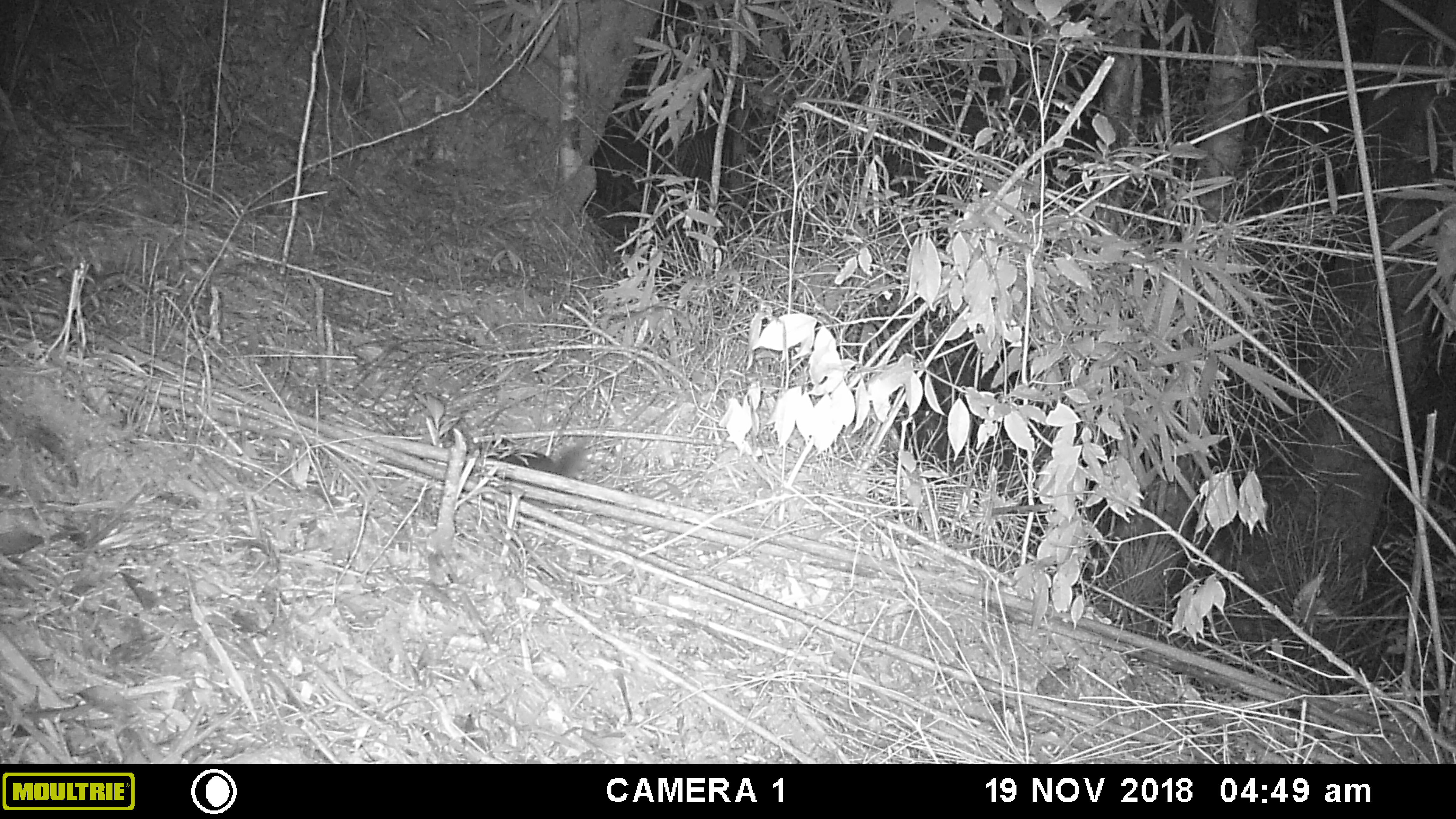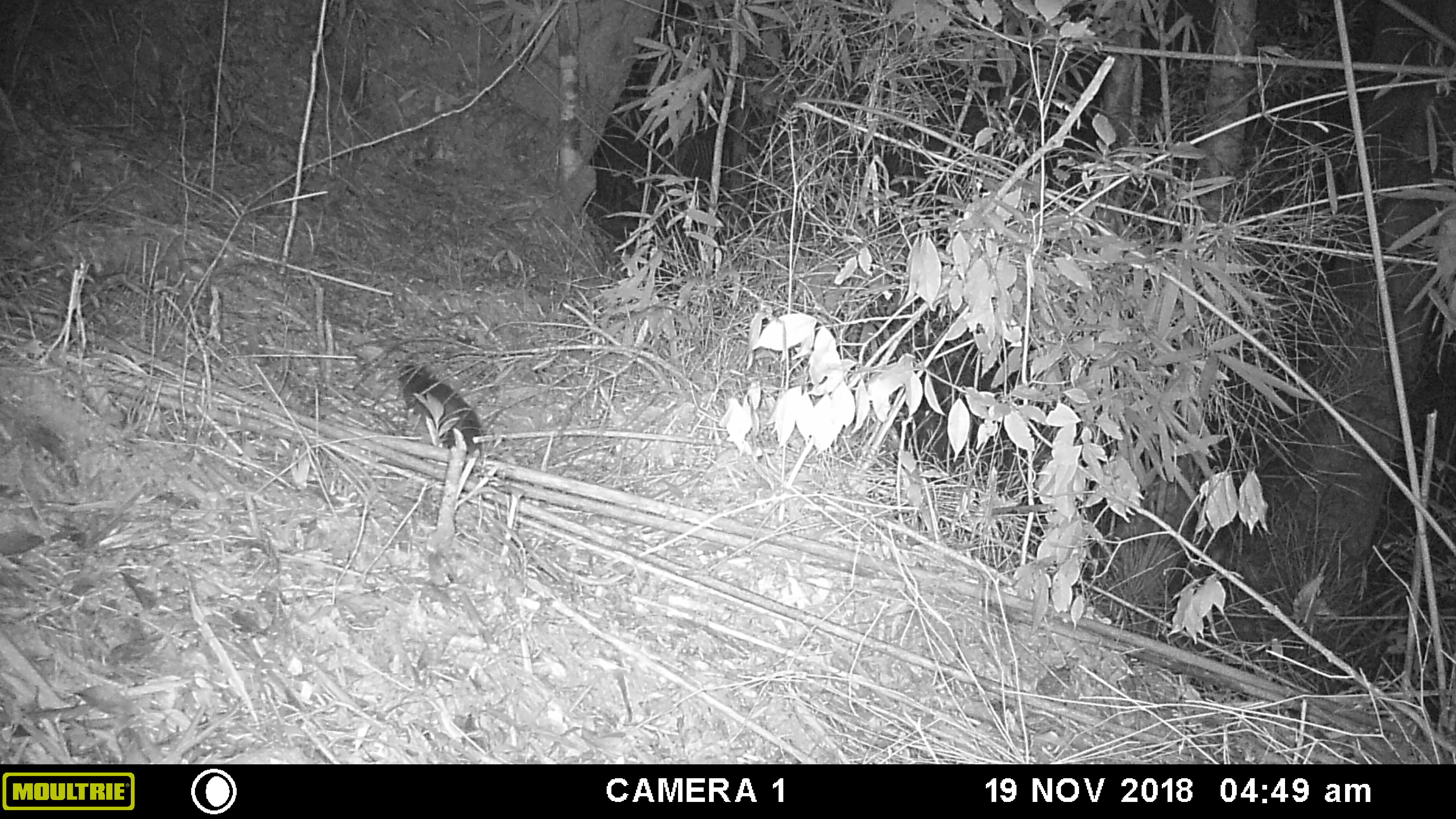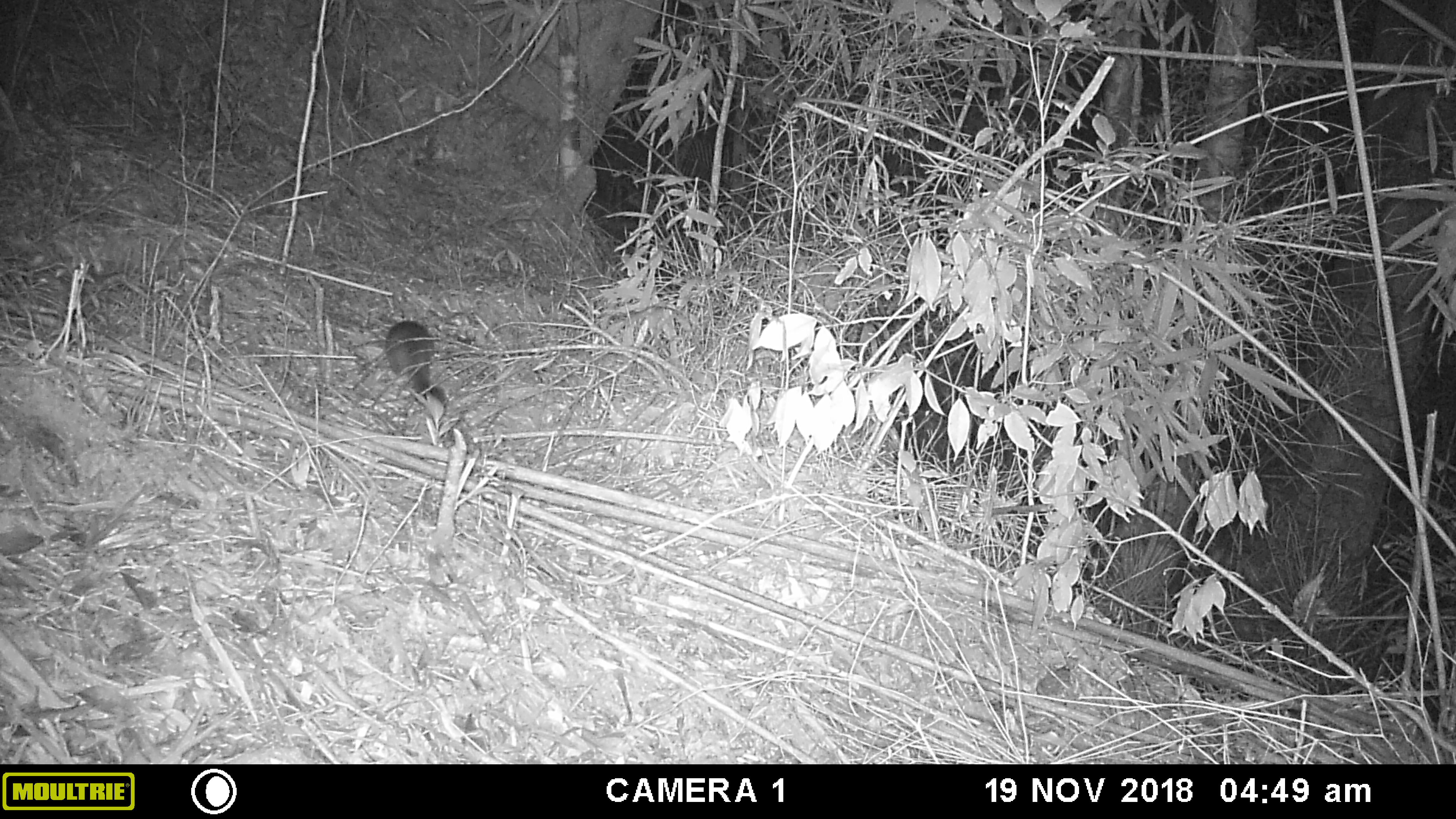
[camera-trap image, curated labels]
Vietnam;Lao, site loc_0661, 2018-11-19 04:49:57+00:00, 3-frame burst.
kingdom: Animalia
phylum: Chordata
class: Mammalia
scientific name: Mammalia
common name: mammal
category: unidentified small mammal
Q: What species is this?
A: Unidentified small mammal (mammal) (Mammalia).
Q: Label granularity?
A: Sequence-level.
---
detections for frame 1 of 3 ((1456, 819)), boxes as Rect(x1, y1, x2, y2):
unidentified small mammal: Rect(487, 433, 594, 481)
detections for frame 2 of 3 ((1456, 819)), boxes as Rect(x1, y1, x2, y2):
unidentified small mammal: Rect(393, 359, 484, 457)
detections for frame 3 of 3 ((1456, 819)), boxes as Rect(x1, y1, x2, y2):
unidentified small mammal: Rect(384, 320, 449, 408)